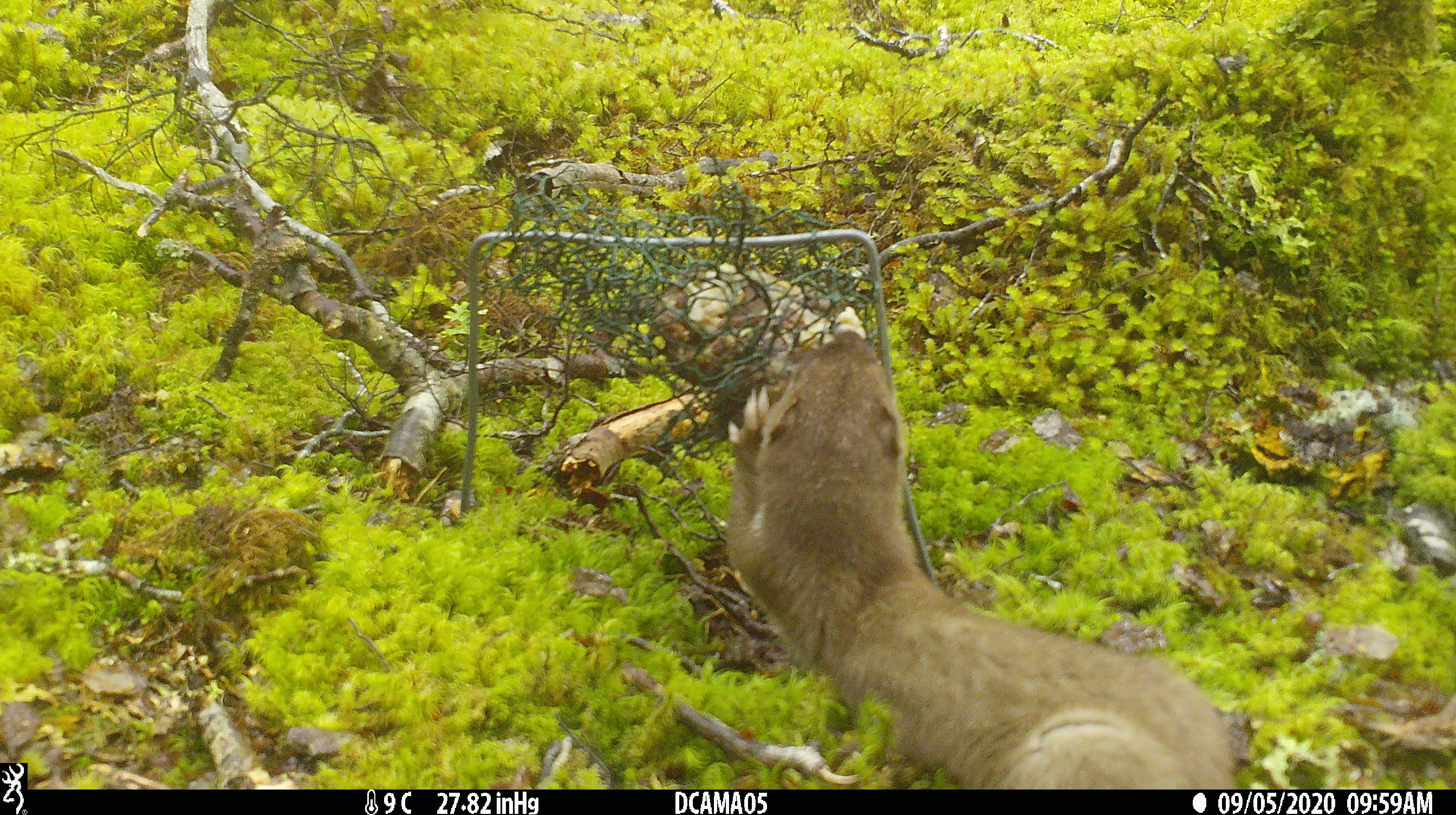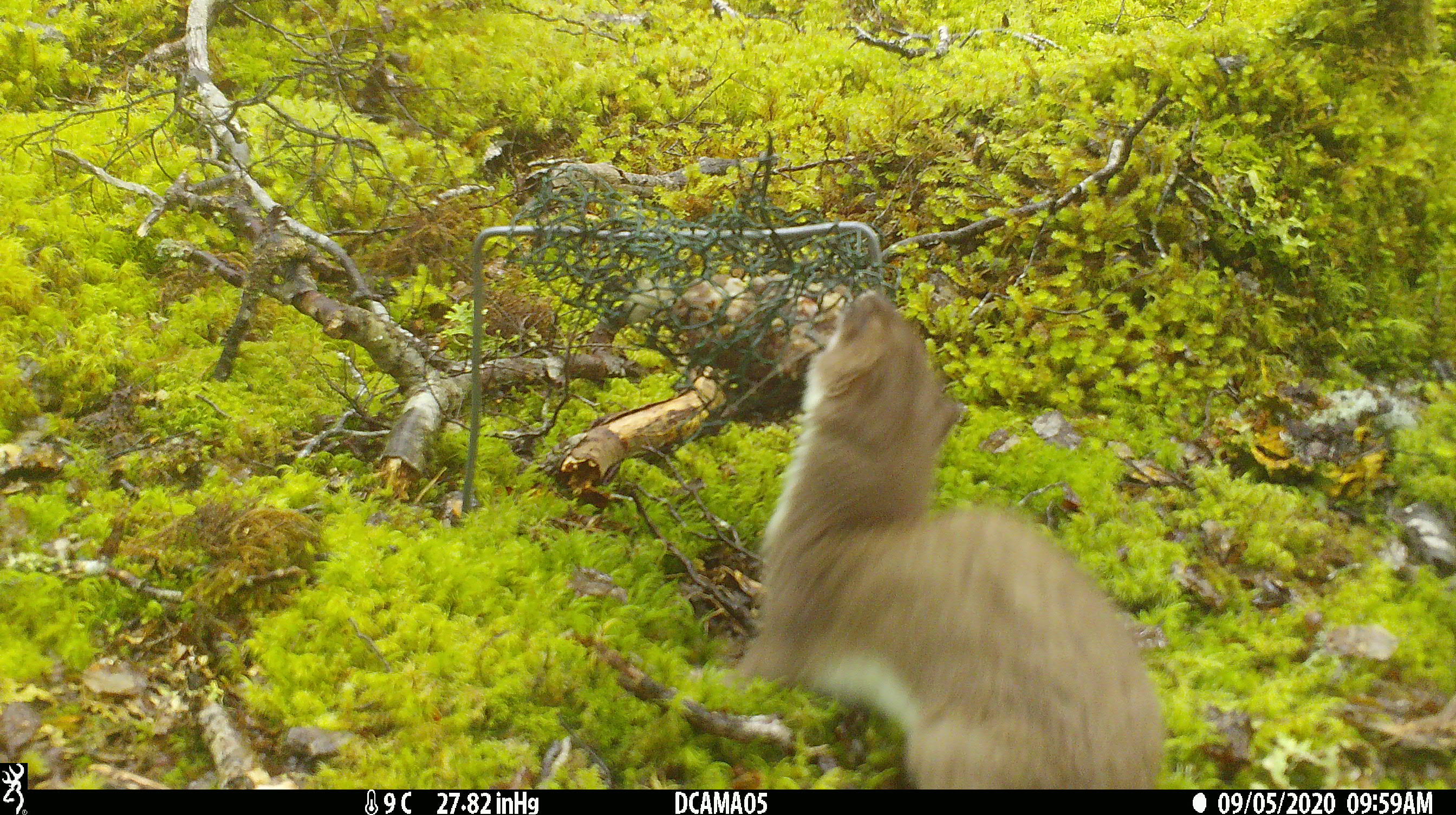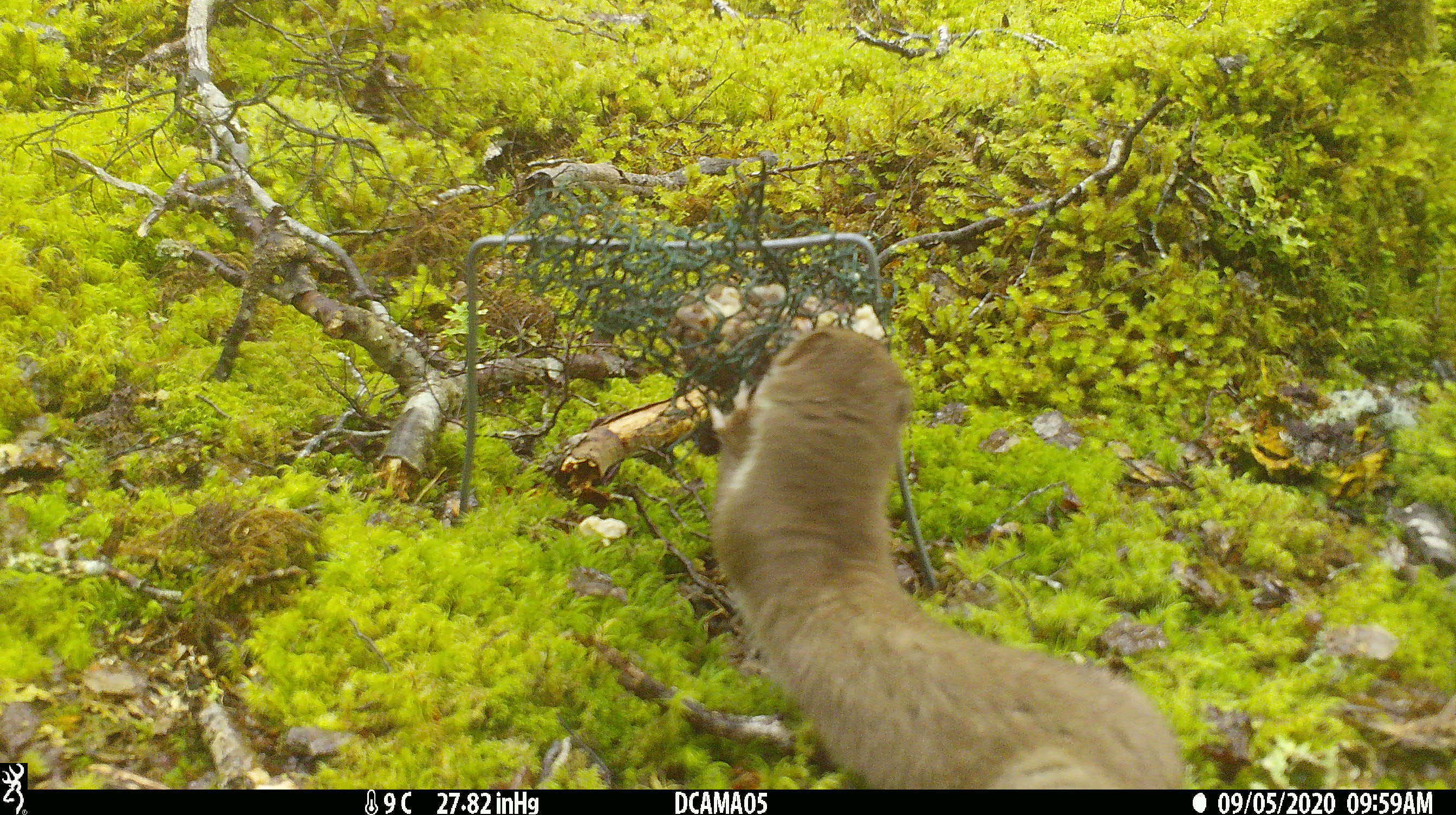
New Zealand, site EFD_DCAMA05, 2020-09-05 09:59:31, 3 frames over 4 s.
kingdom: Animalia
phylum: Chordata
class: Mammalia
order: Carnivora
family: Mustelidae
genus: Mustela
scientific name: Mustela erminea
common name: stoat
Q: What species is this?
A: Stoat (Mustela erminea).